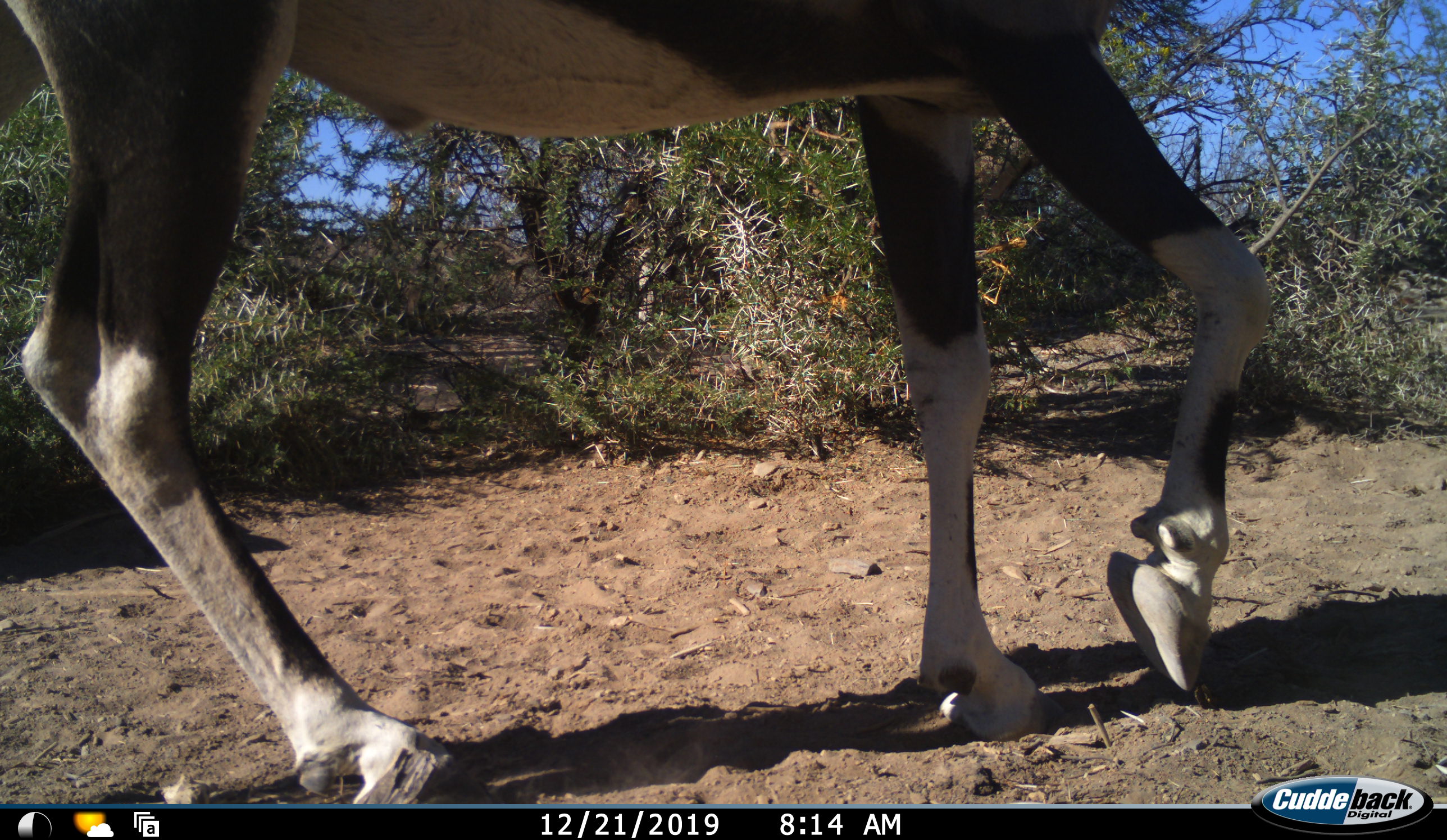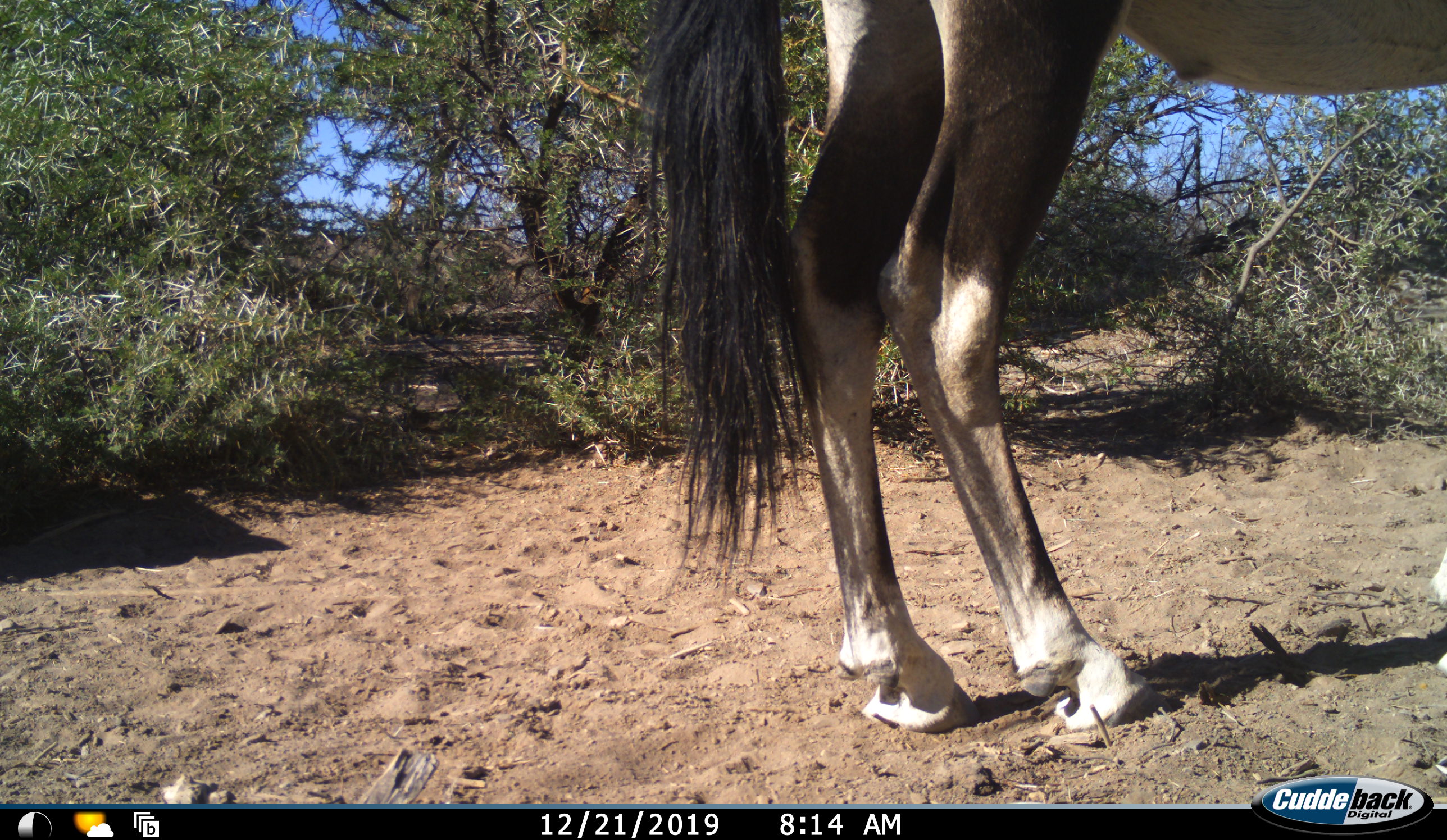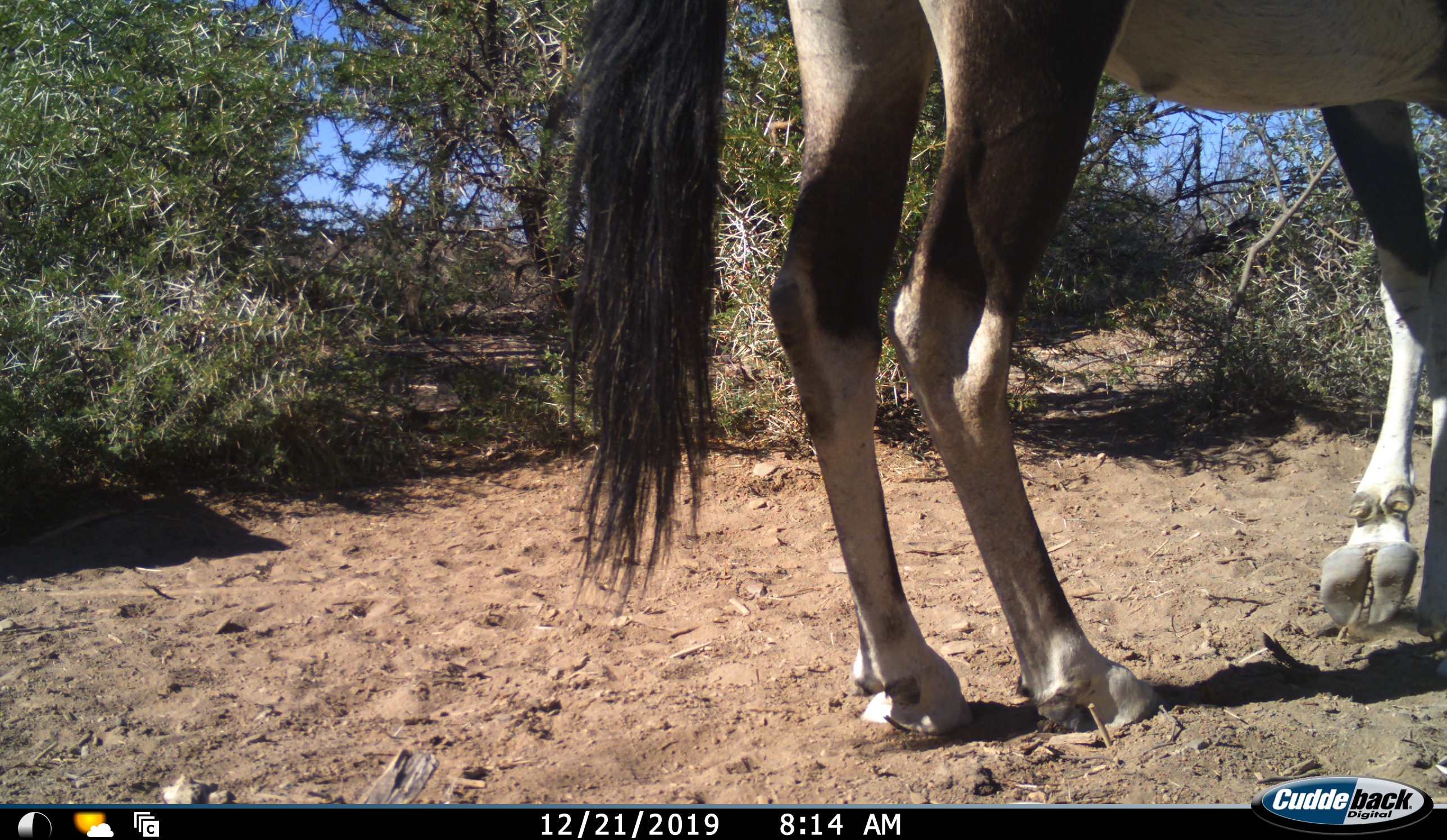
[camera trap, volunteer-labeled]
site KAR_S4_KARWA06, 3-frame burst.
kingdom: Animalia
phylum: Chordata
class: Mammalia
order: Artiodactyla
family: Bovidae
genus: Oryx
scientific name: Oryx gazella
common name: gemsbok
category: oryx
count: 1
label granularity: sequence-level